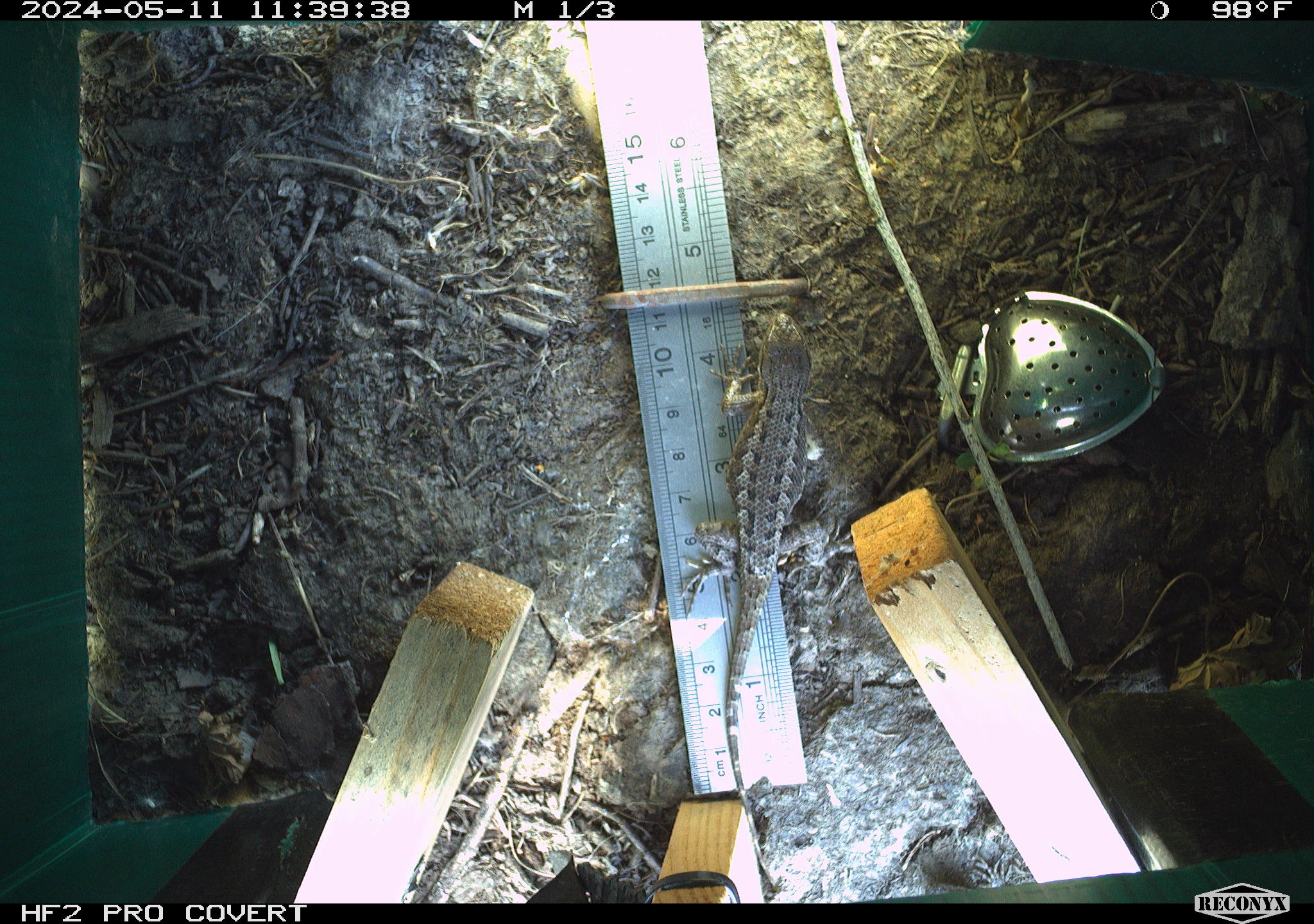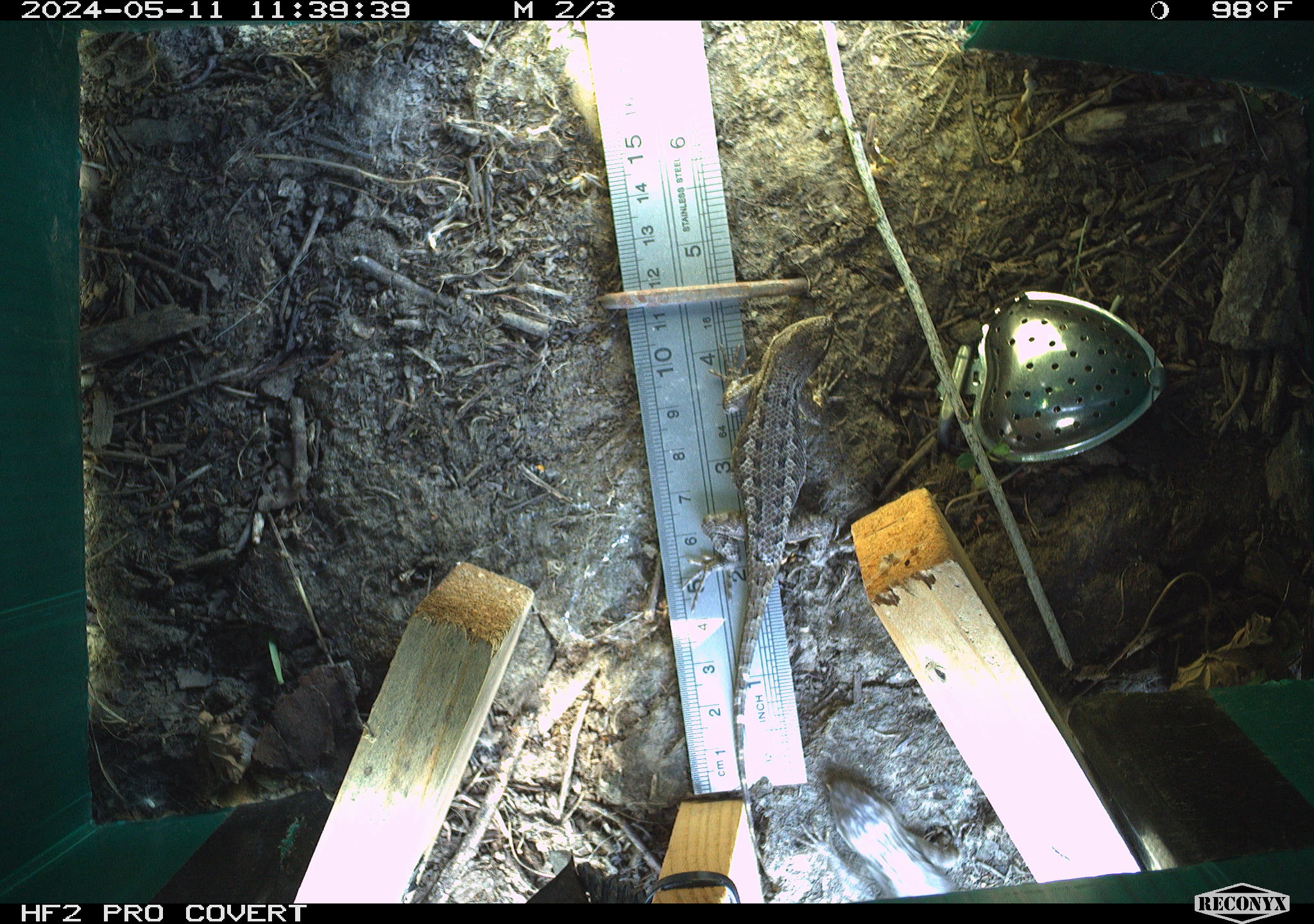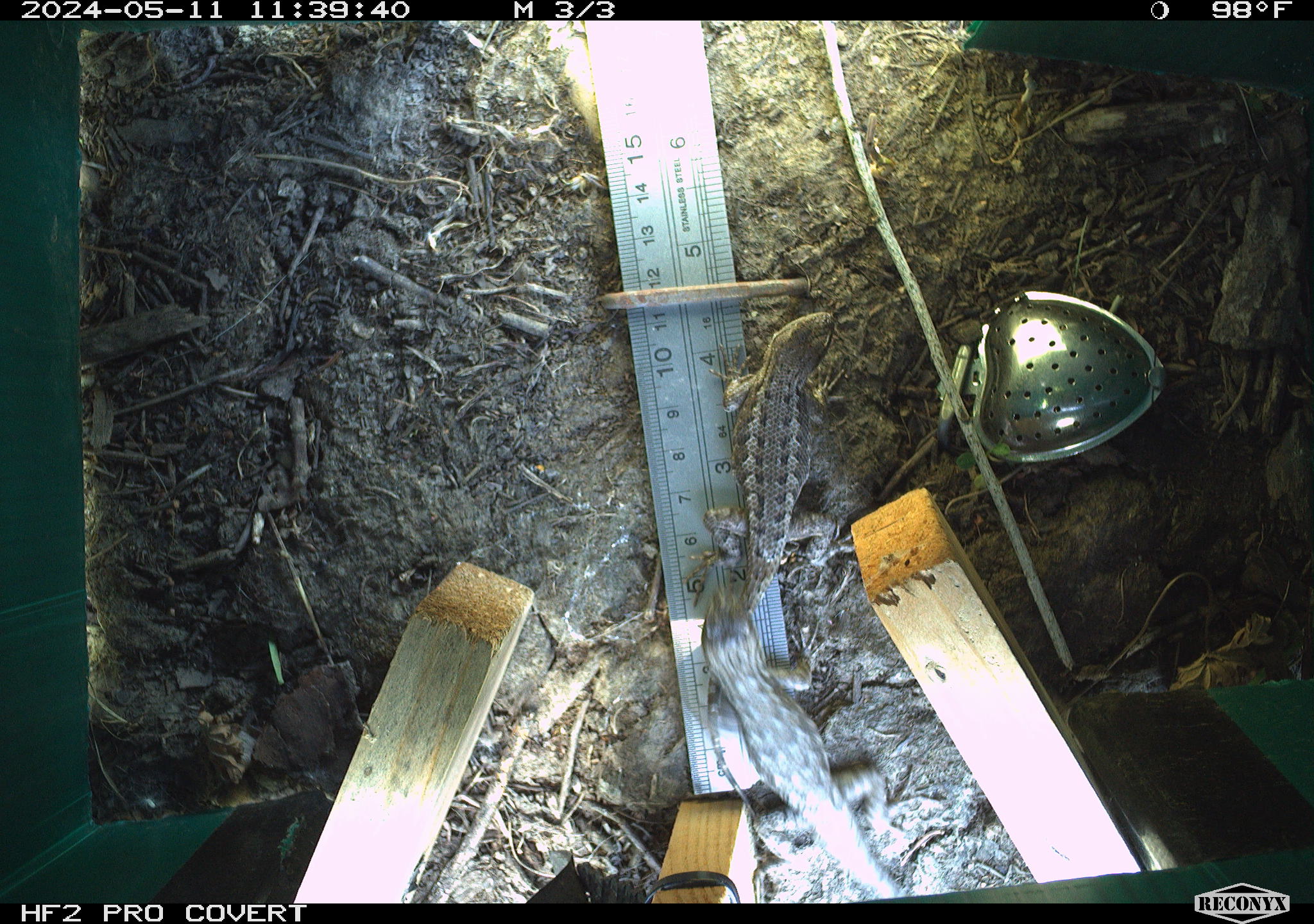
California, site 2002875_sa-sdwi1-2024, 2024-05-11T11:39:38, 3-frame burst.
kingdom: Animalia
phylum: Chordata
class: Reptilia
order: Squamata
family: Phrynosomatidae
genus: Sceloporus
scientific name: Sceloporus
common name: spiny lizards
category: sceloporus species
Sceloporus species (spiny lizards) (Sceloporus).